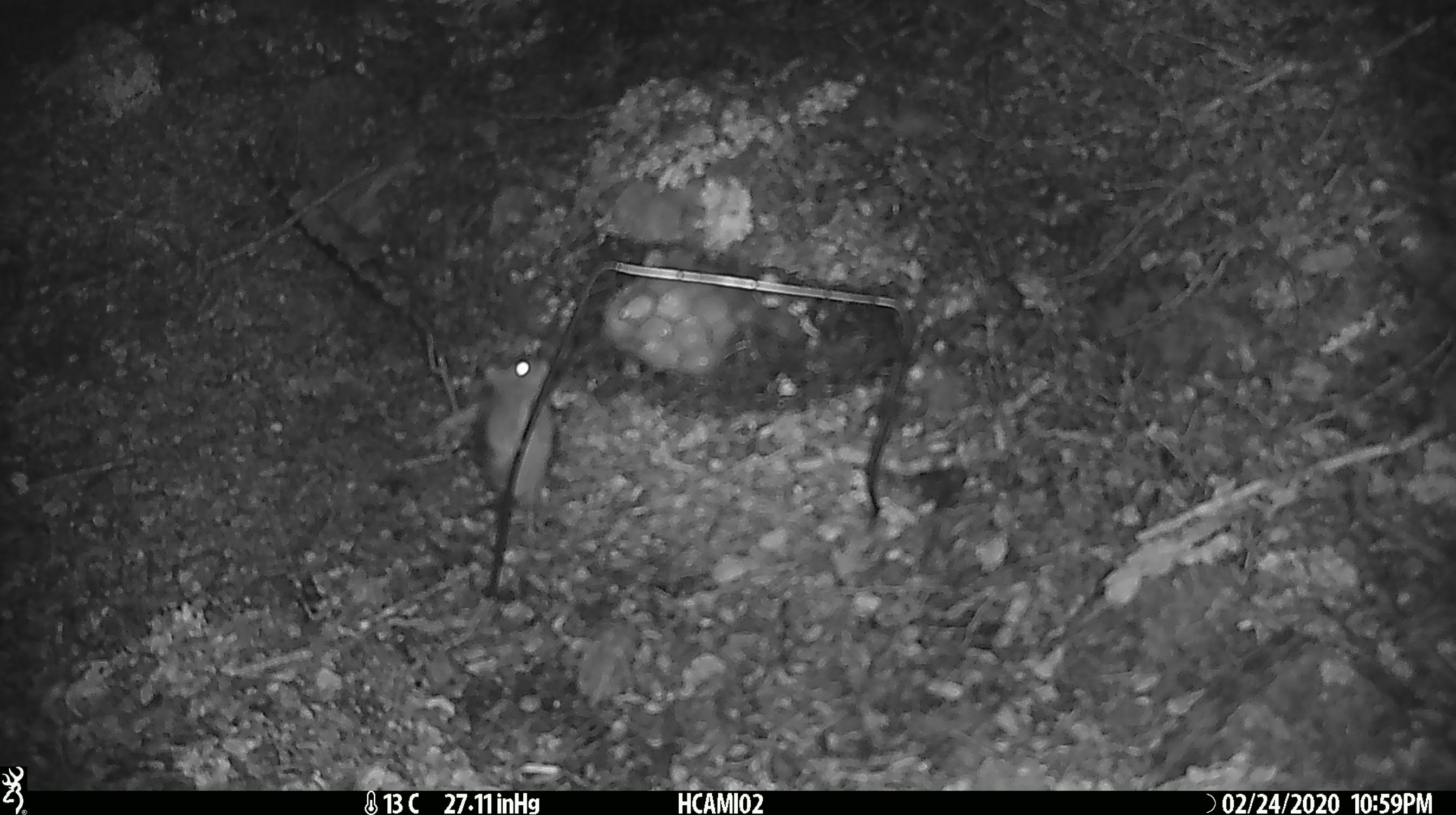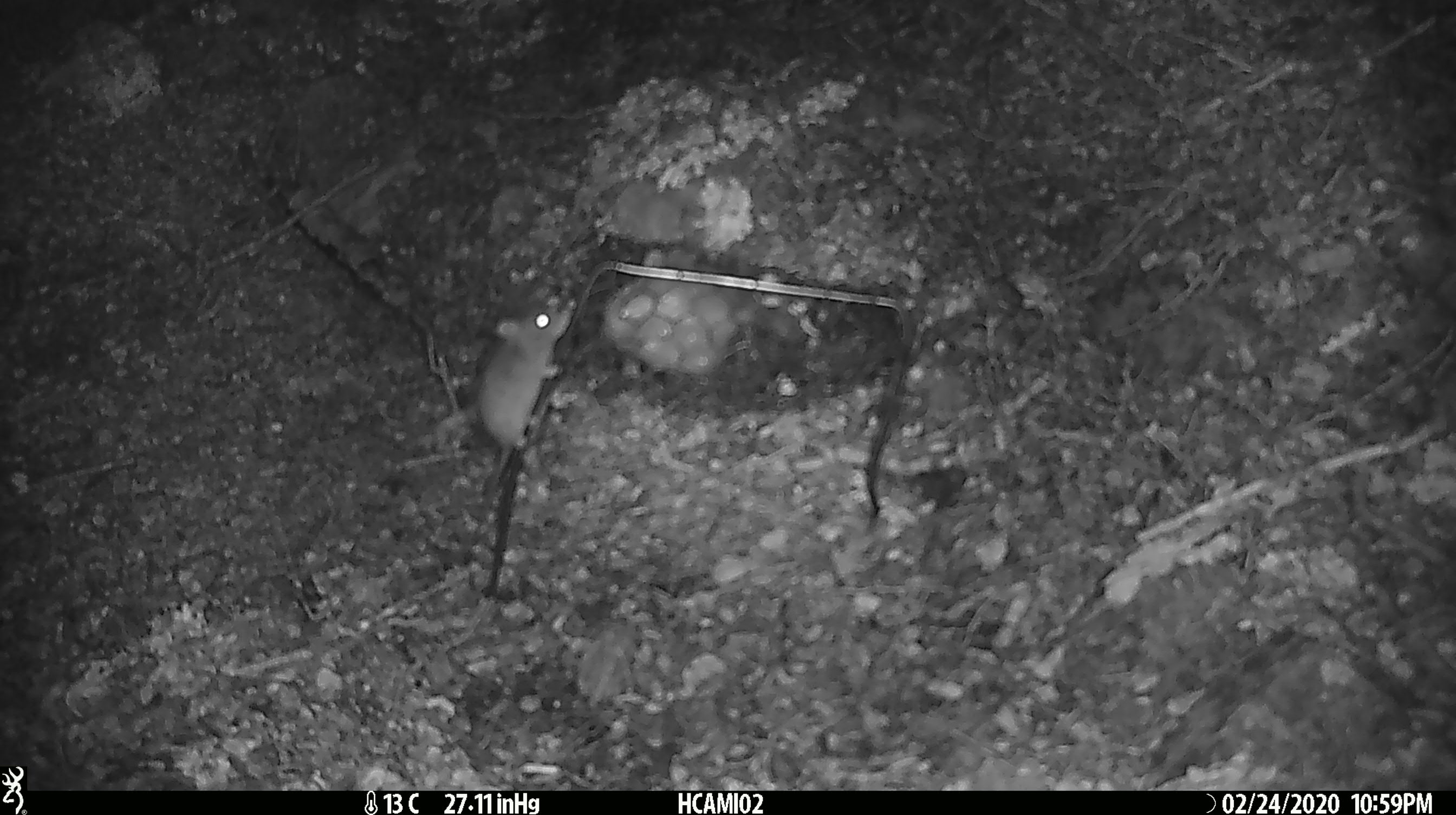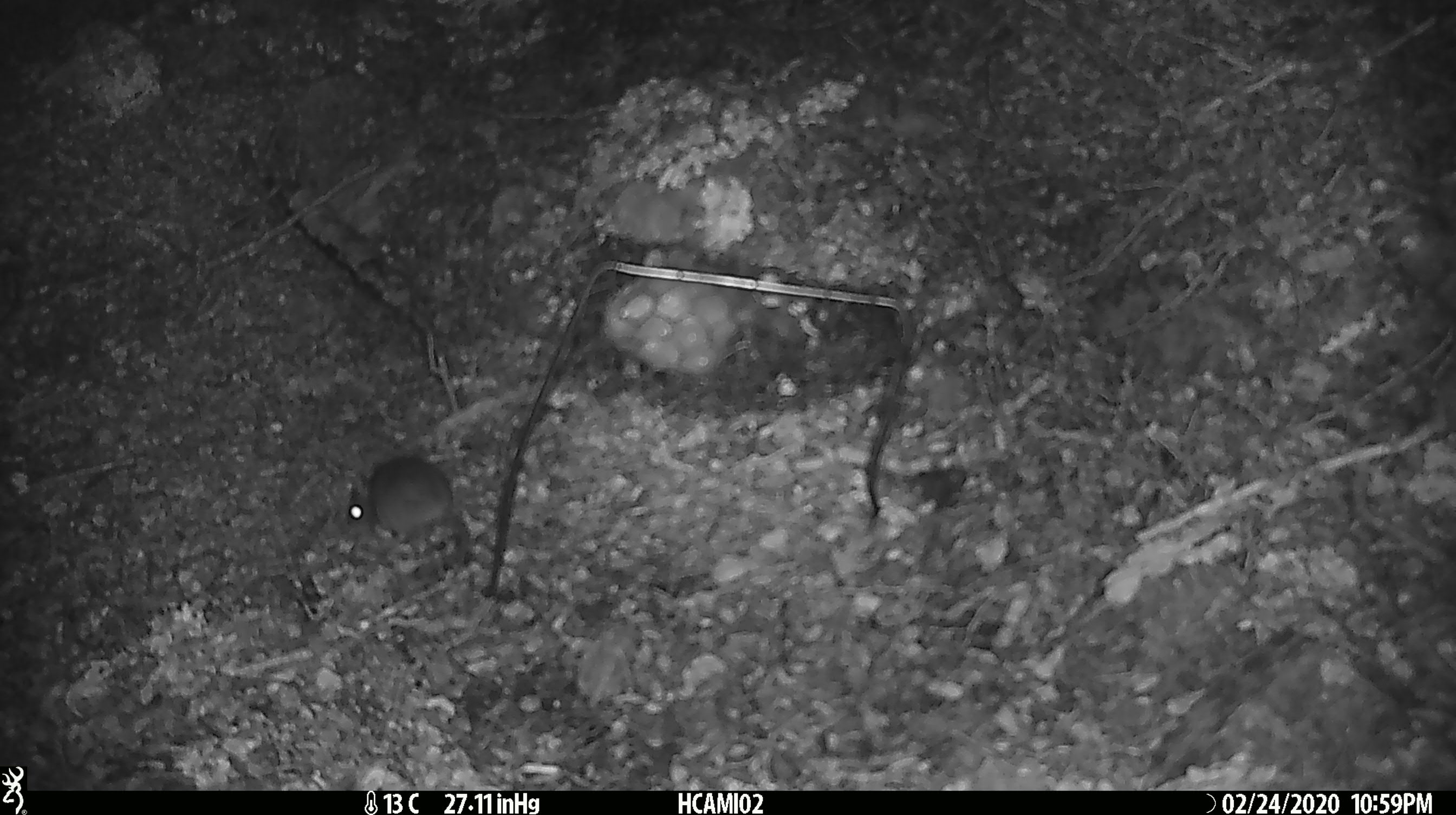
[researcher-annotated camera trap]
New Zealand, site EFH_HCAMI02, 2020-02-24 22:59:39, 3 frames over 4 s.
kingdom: Animalia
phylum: Chordata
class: Mammalia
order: Rodentia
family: Muridae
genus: Mus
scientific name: Mus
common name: mouse